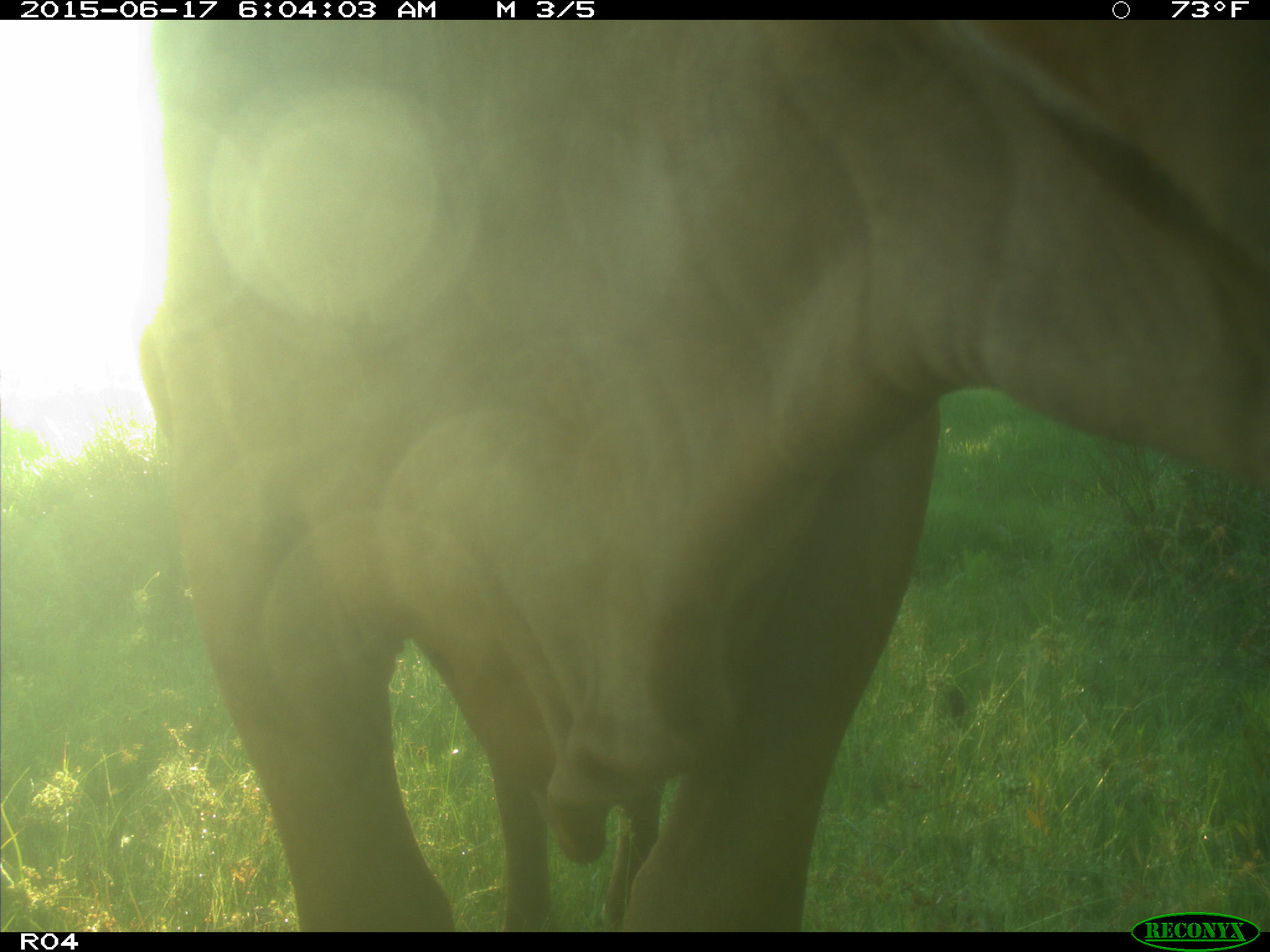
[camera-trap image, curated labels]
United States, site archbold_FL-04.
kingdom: Animalia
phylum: Chordata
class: Mammalia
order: Artiodactyla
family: Bovidae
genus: Bos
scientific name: Bos taurus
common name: domestic cow